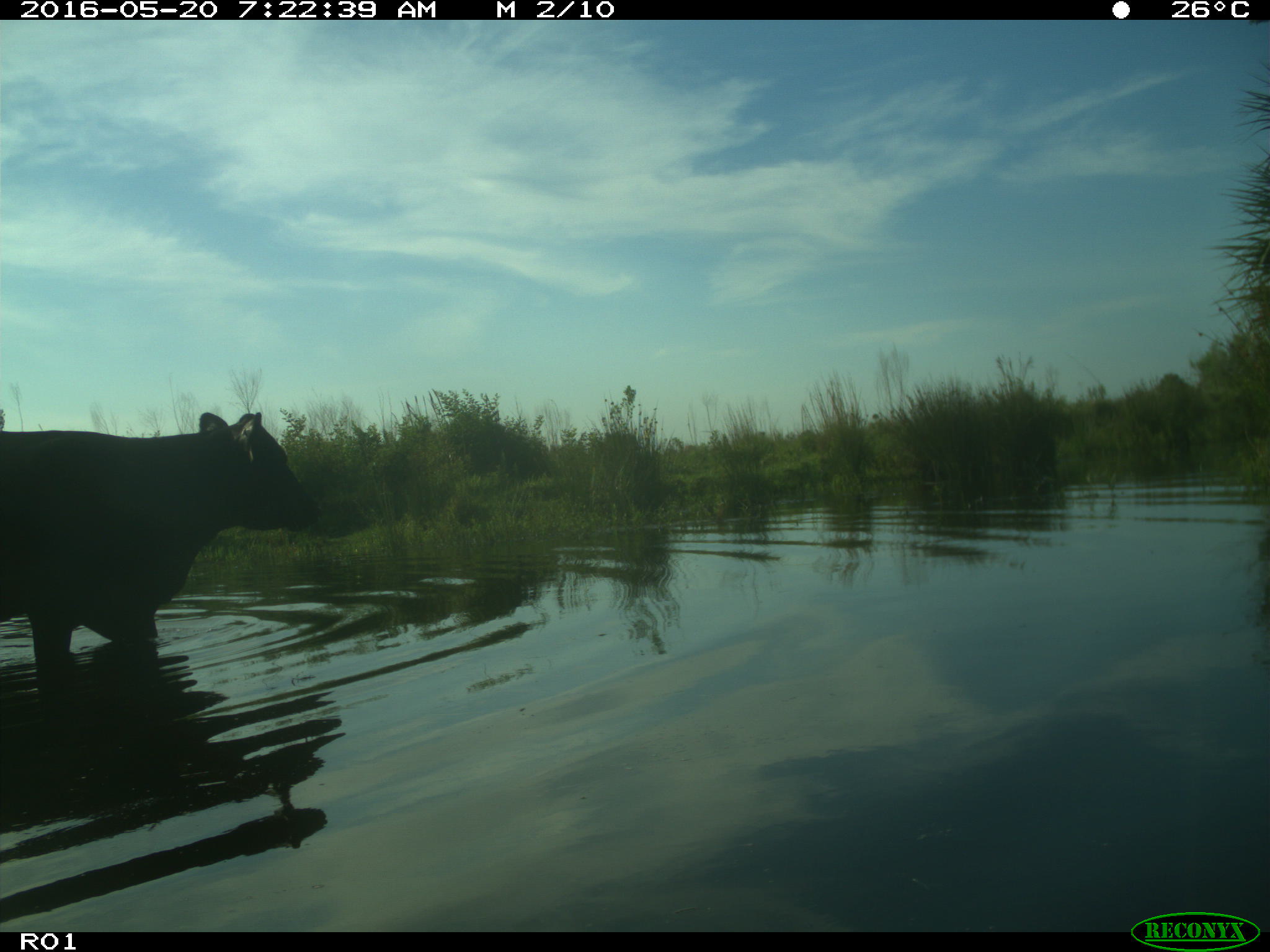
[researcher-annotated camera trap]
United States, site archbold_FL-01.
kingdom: Animalia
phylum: Chordata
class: Mammalia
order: Artiodactyla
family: Bovidae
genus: Bos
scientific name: Bos taurus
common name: domestic cow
Bos taurus (domestic cow).